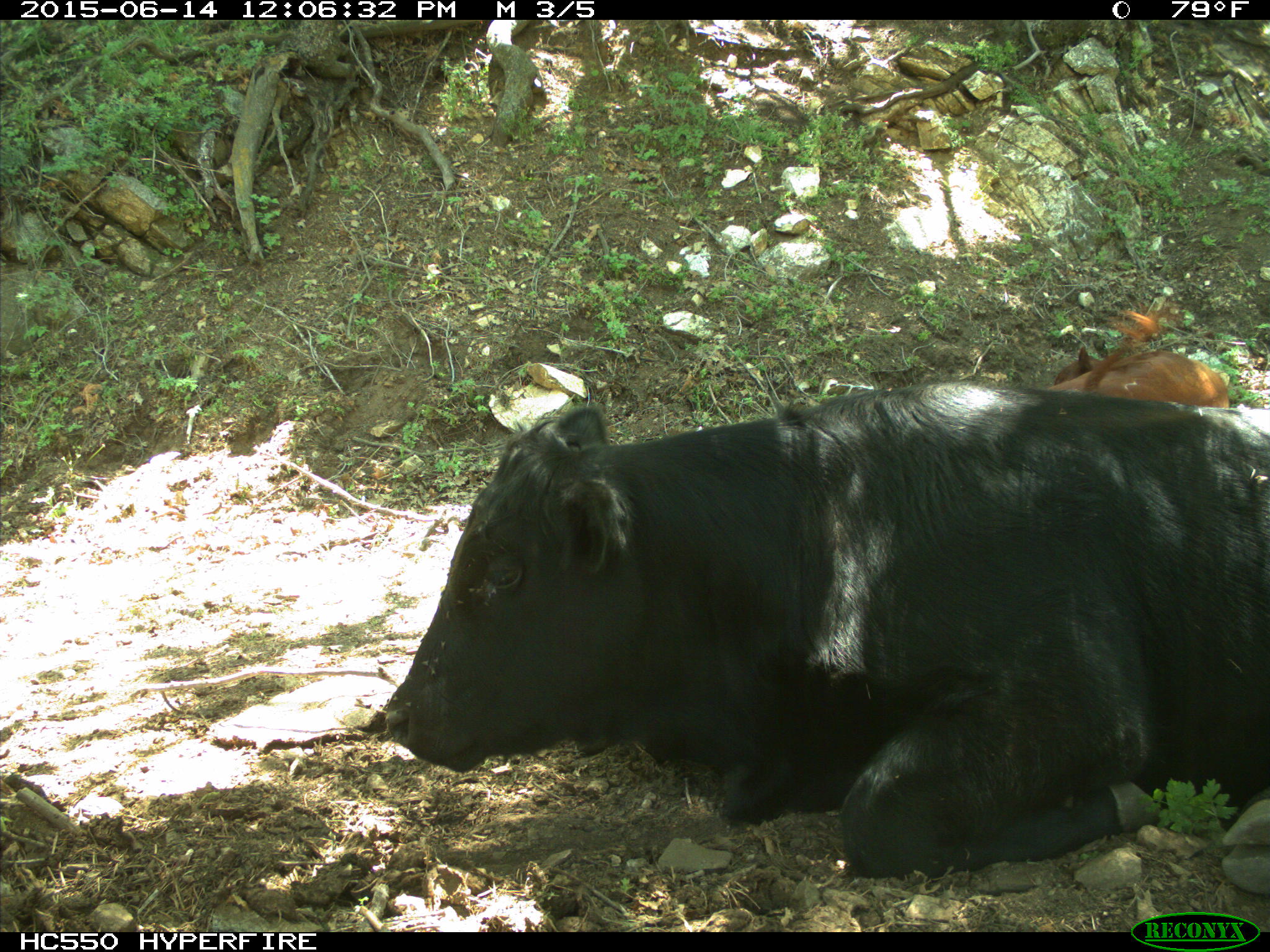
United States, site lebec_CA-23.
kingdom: Animalia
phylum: Chordata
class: Mammalia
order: Artiodactyla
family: Bovidae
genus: Bos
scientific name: Bos taurus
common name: domestic cow